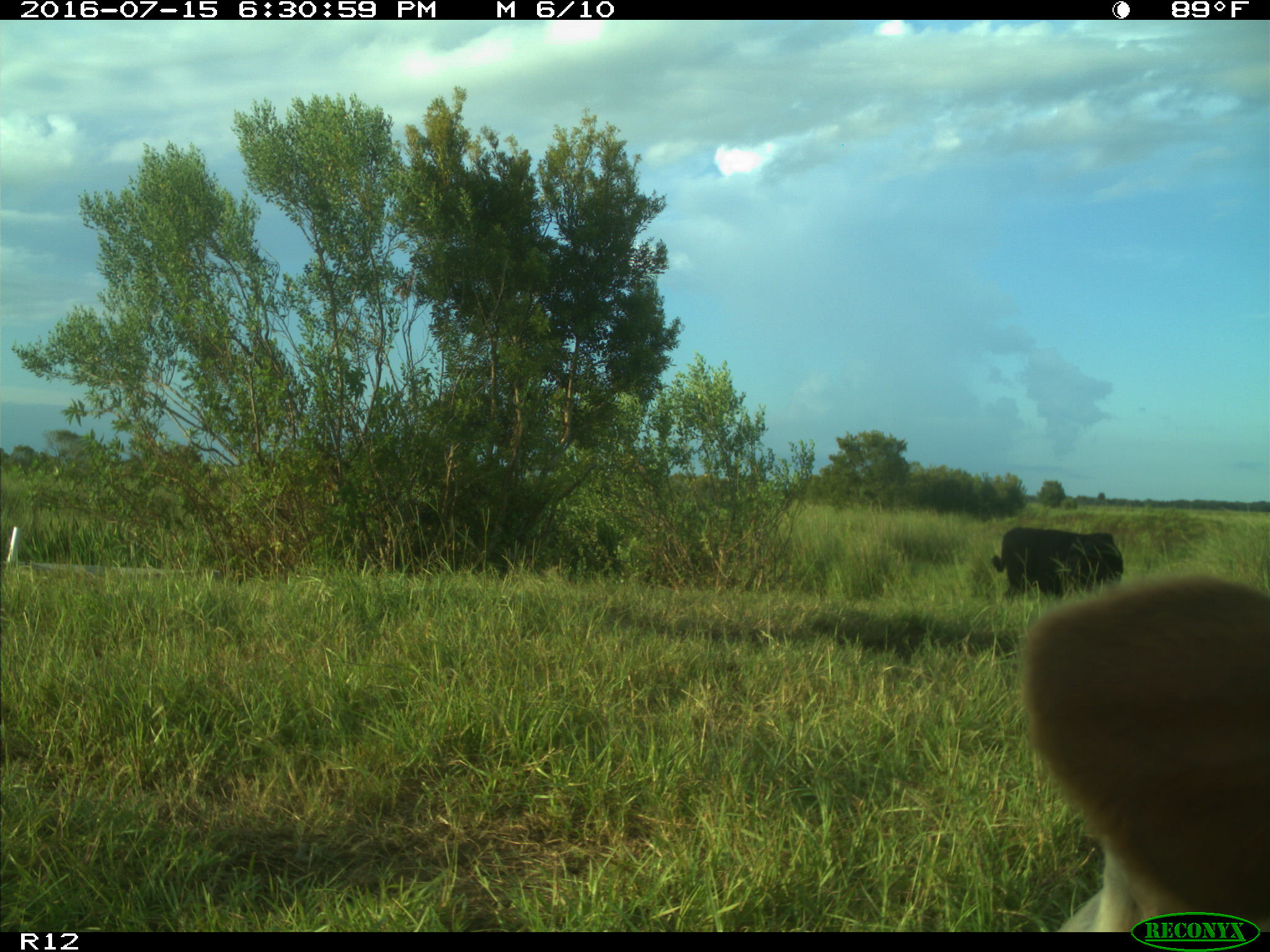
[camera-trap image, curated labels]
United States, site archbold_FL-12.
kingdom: Animalia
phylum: Chordata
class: Mammalia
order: Artiodactyla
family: Bovidae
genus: Bos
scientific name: Bos taurus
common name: domestic cow